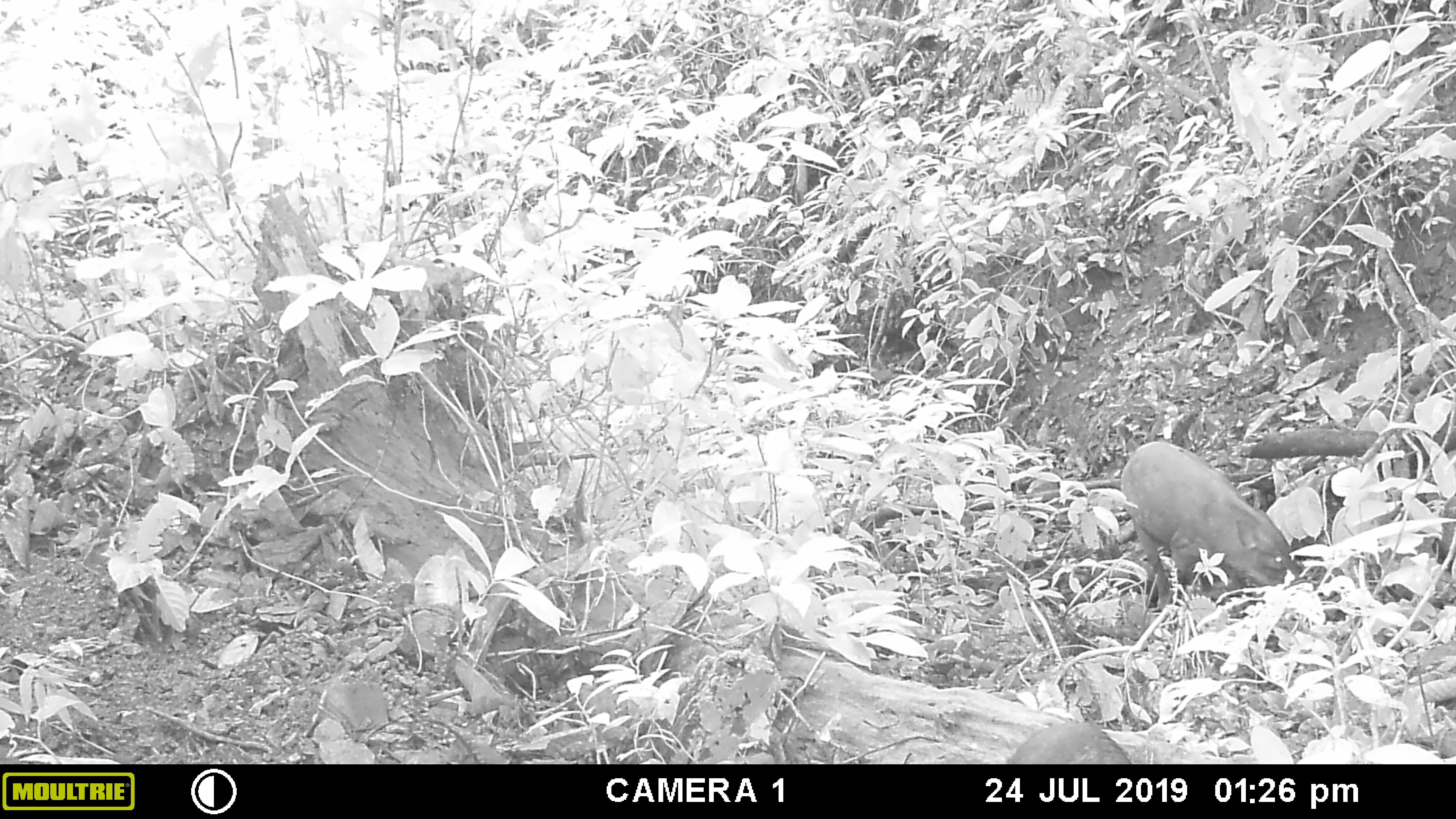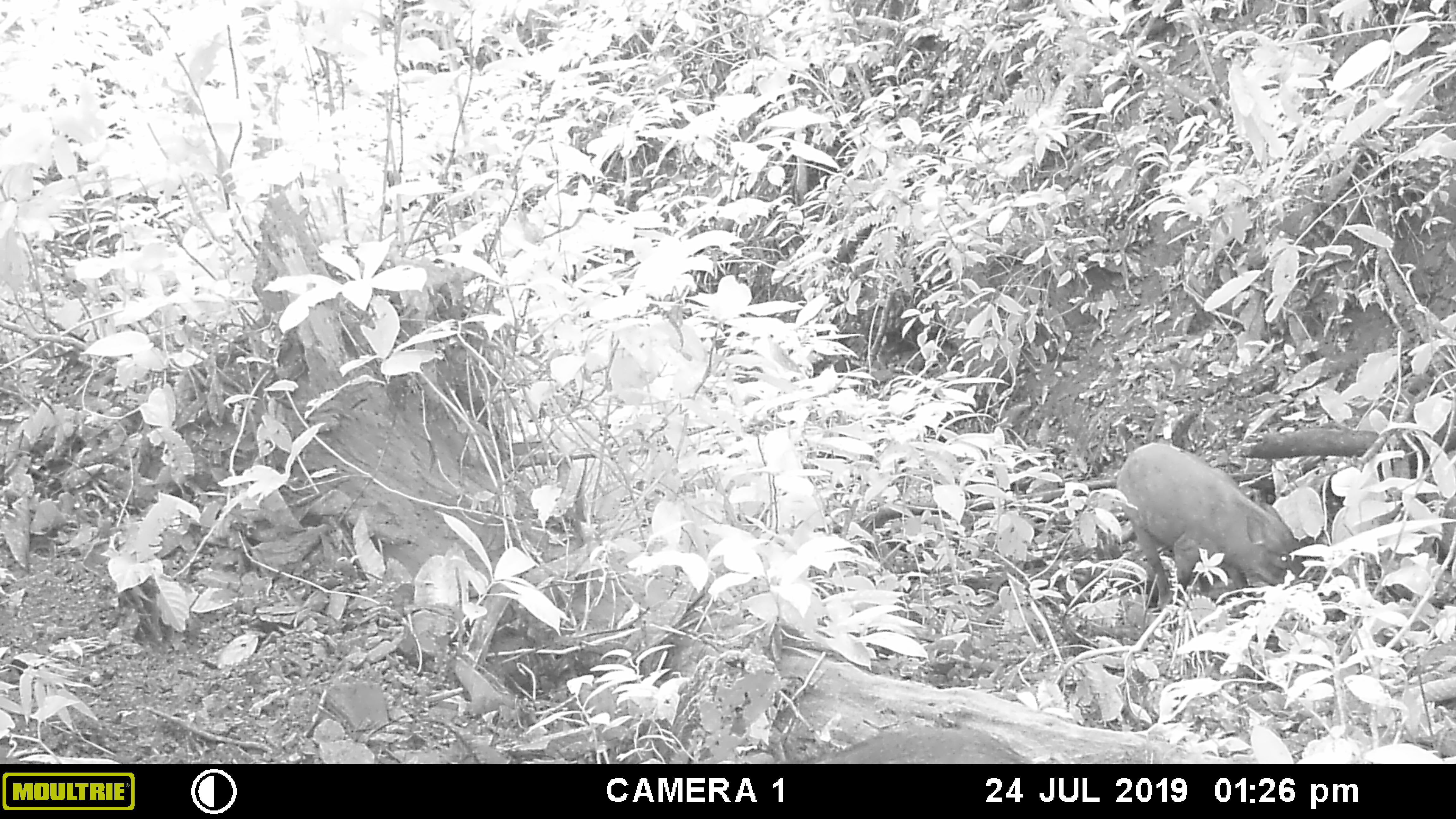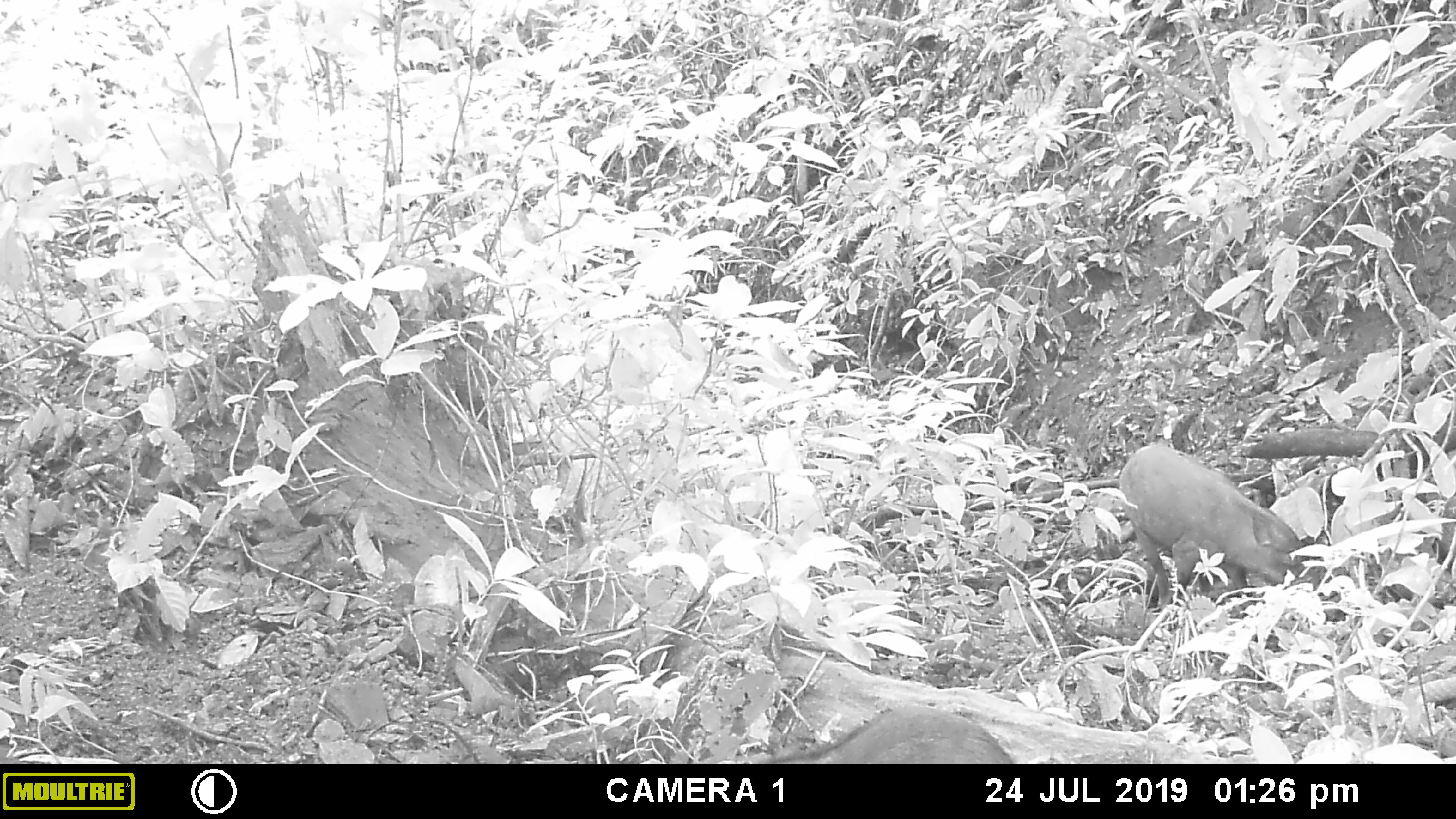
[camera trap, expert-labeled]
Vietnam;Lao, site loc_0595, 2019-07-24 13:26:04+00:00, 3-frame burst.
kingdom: Animalia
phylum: Chordata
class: Mammalia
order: Artiodactyla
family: Suidae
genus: Sus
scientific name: Sus scrofa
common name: eurasian wild pig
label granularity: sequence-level